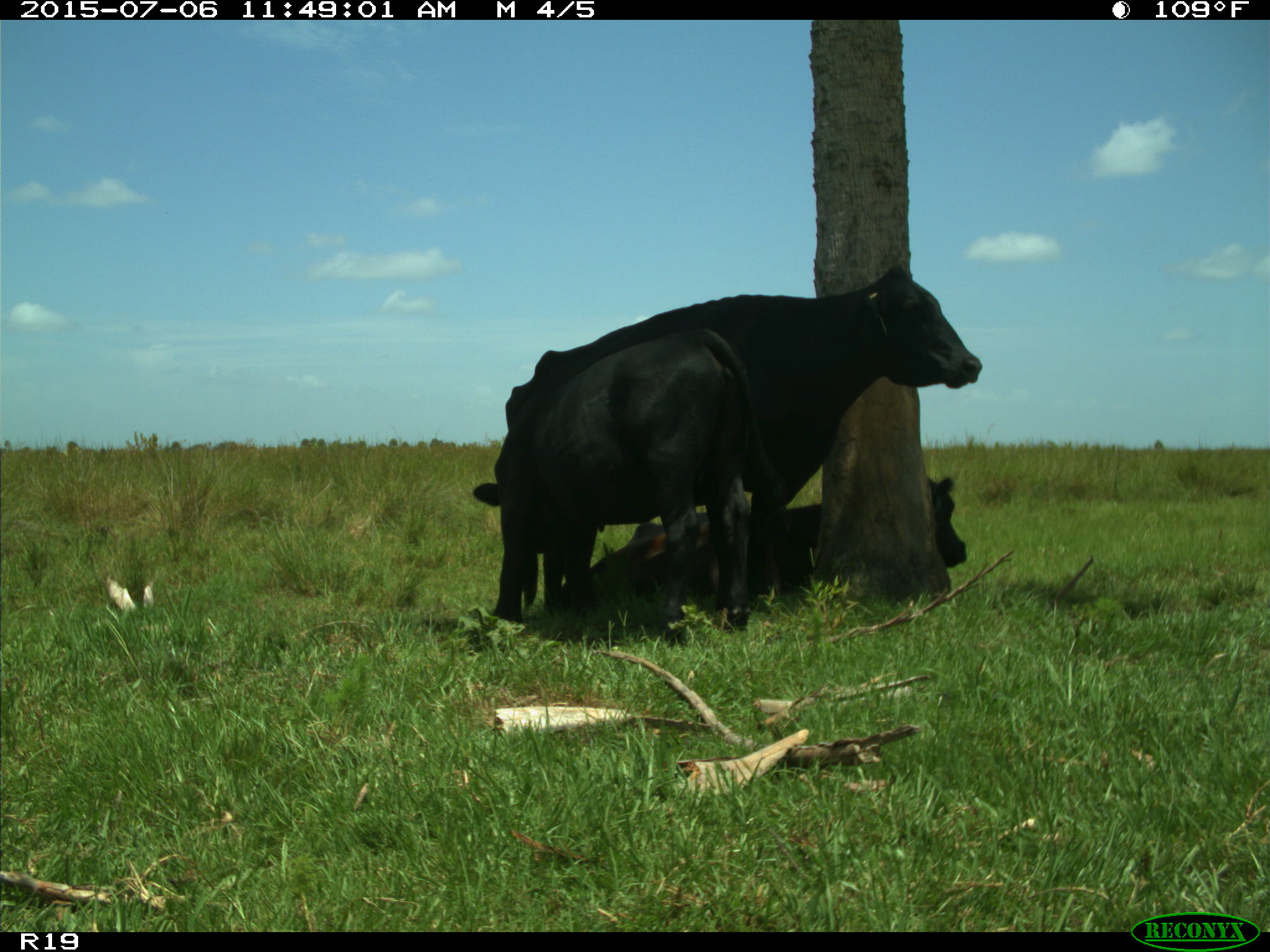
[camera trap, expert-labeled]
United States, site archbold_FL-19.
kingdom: Animalia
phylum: Chordata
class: Mammalia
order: Artiodactyla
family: Bovidae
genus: Bos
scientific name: Bos taurus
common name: domestic cow